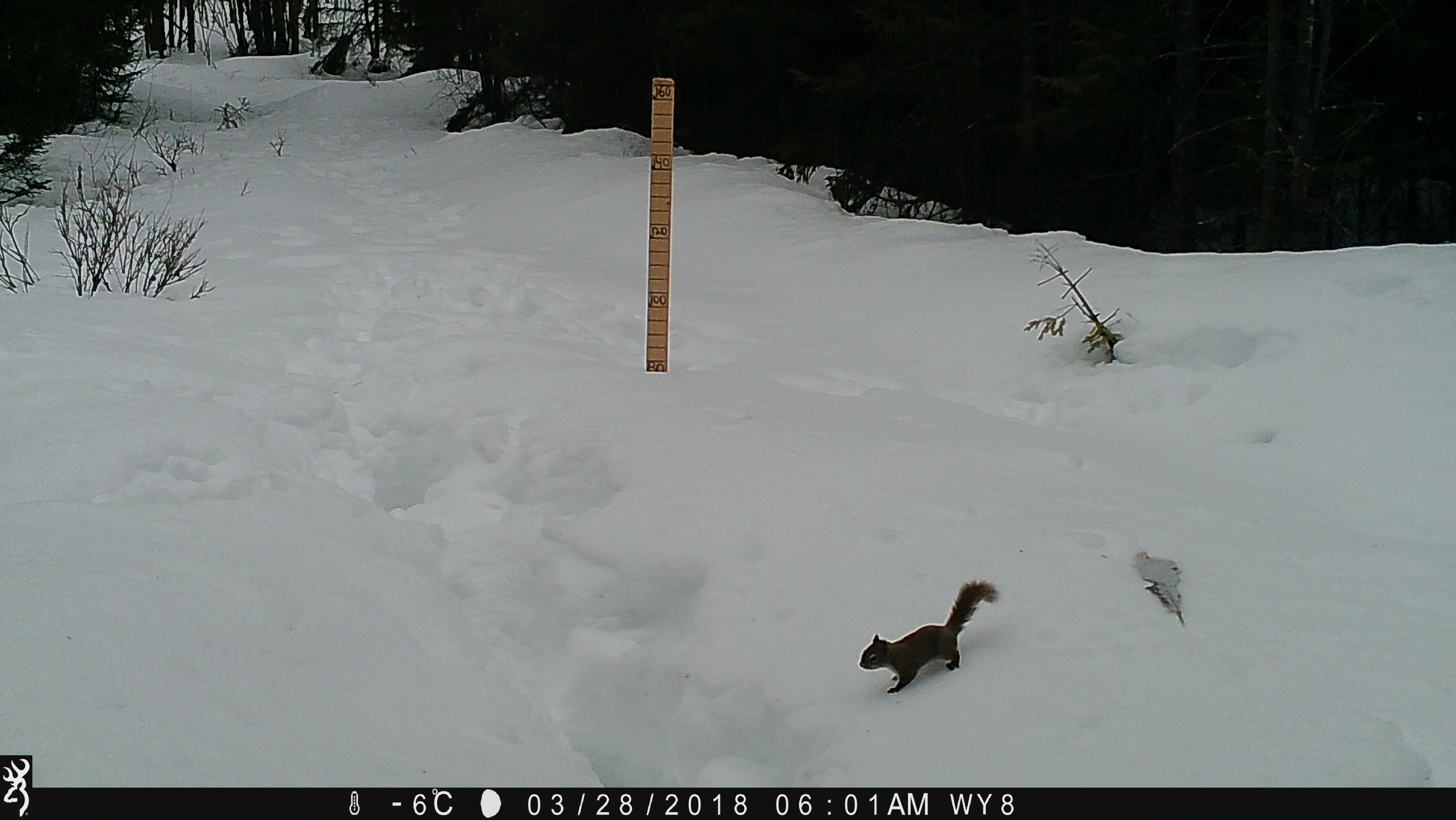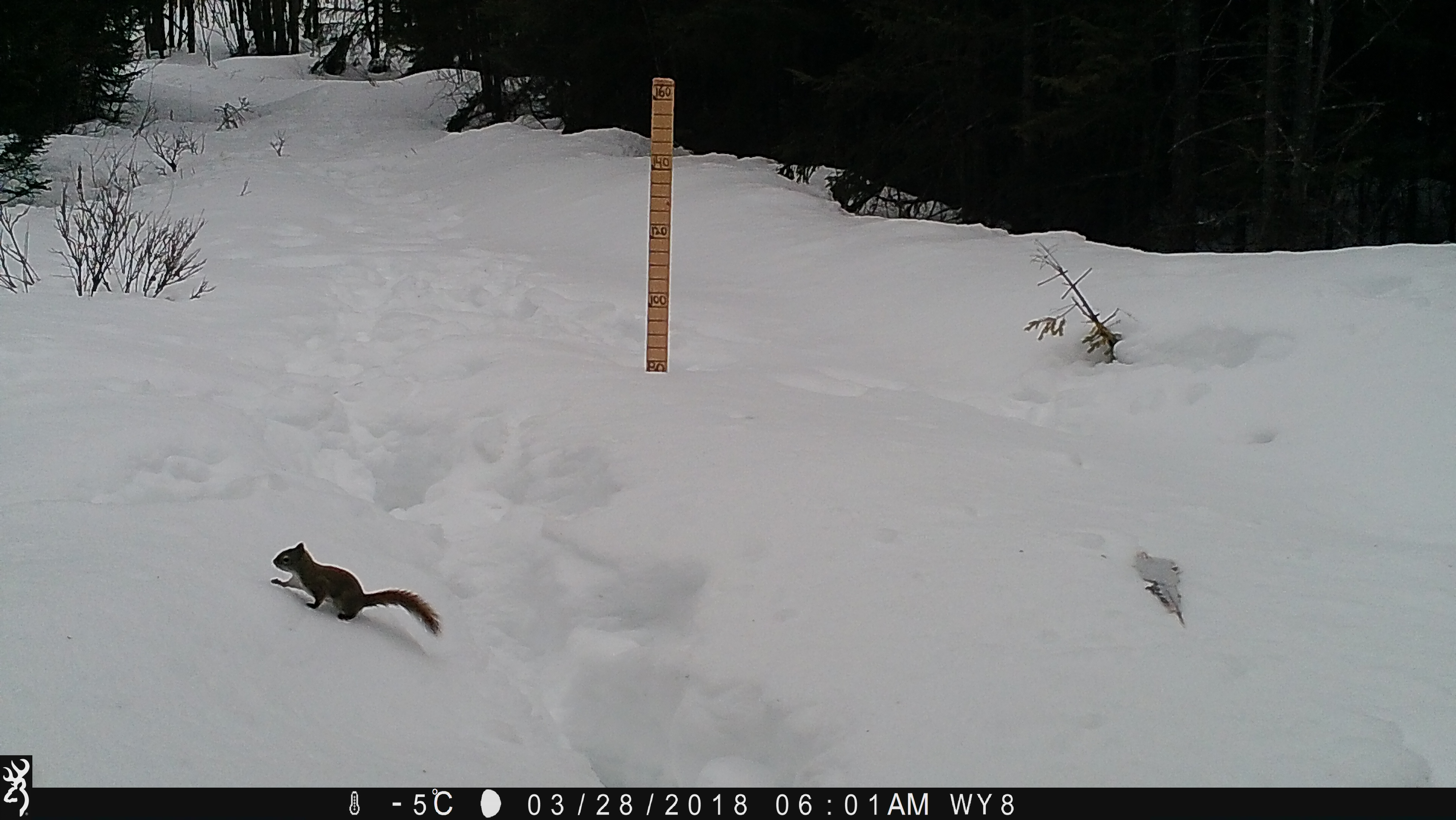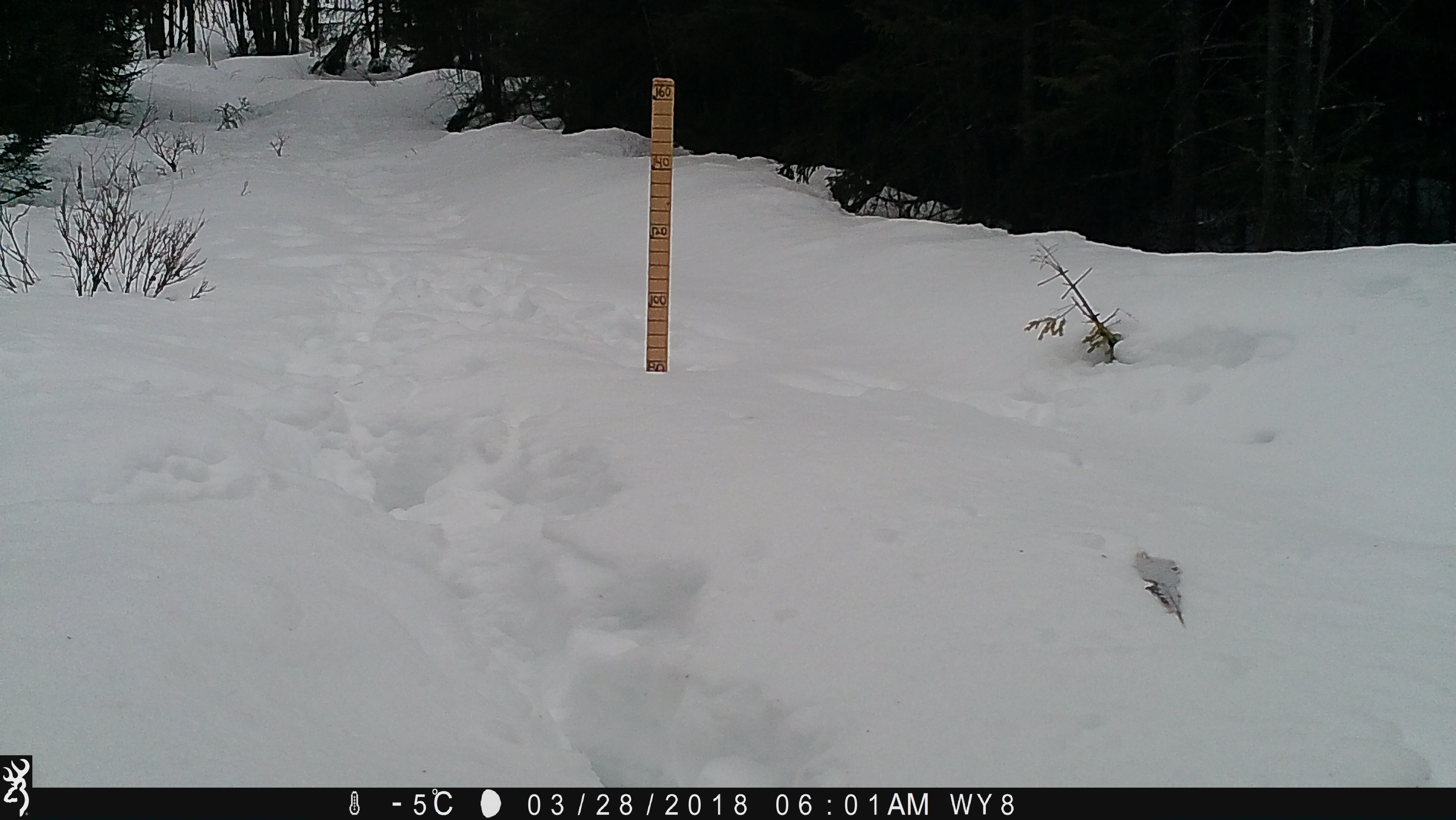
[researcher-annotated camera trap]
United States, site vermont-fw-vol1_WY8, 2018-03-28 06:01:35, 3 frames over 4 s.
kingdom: Animalia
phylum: Chordata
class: Mammalia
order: Rodentia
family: Sciuridae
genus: Tamiasciurus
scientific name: Tamiasciurus hudsonicus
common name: red squirrel